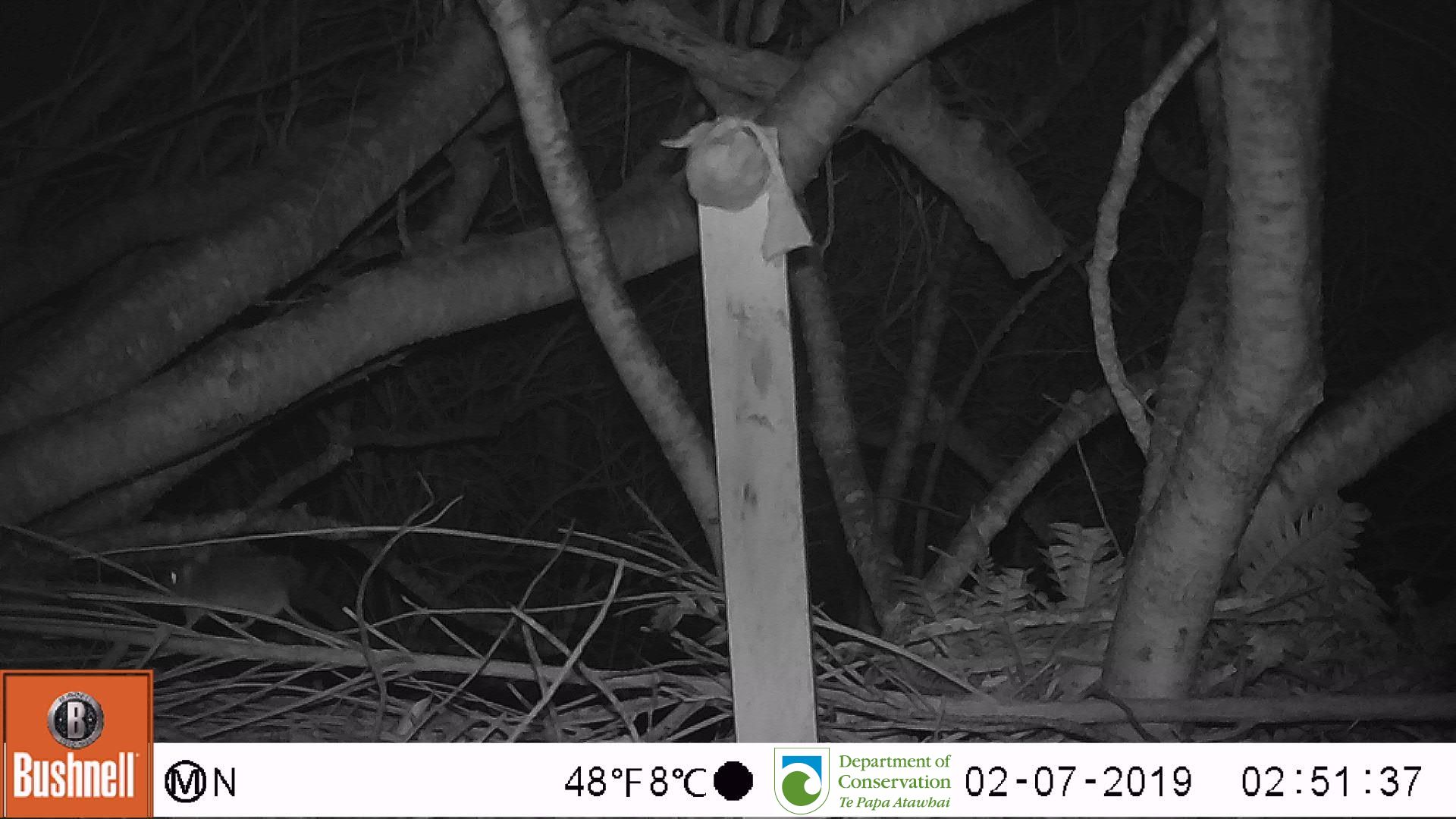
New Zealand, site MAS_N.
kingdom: Animalia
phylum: Chordata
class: Mammalia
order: Rodentia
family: Muridae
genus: Mus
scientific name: Mus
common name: mouse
Mouse (Mus).